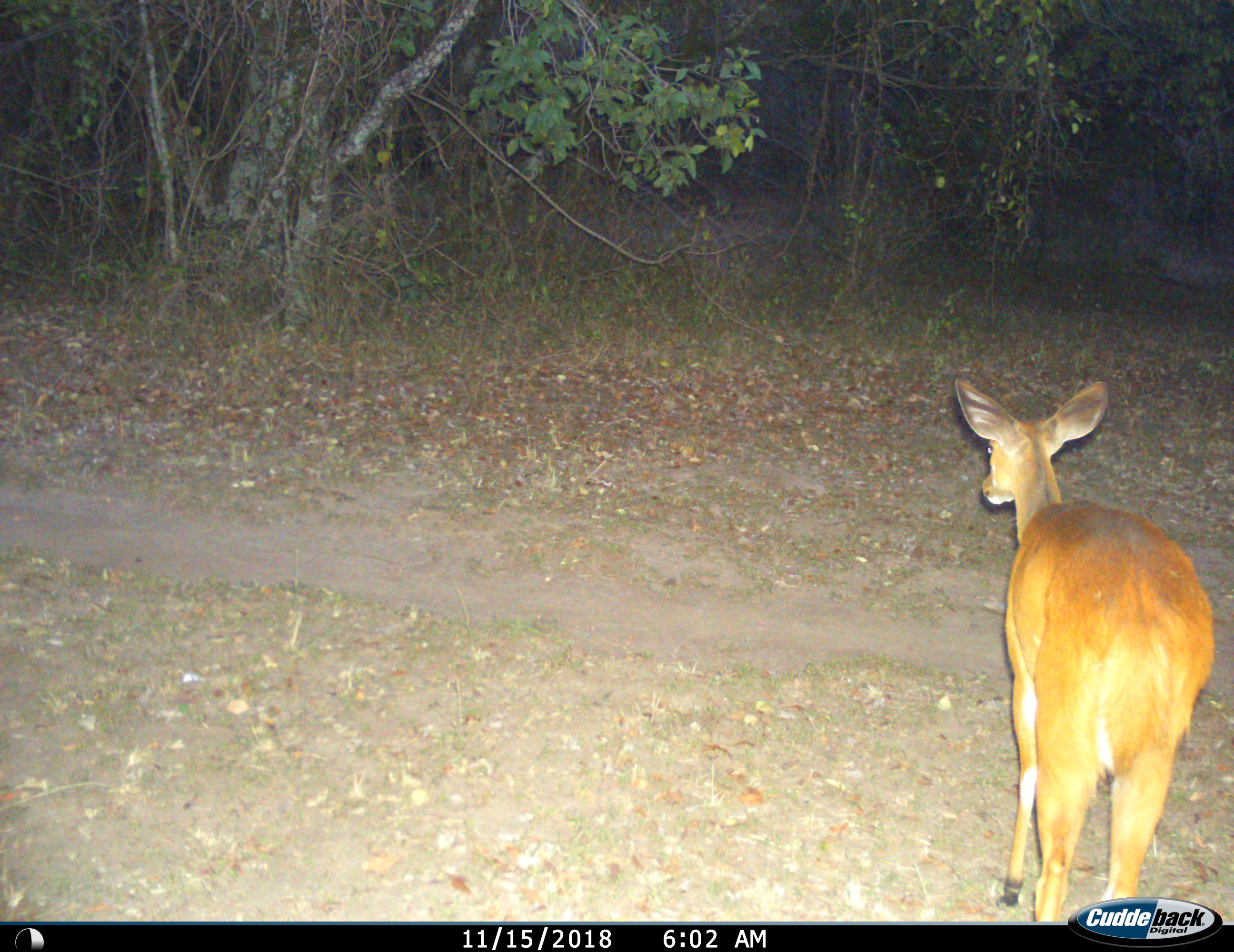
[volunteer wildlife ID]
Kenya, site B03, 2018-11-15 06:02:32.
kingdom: Animalia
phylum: Chordata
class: Mammalia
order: Artiodactyla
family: Bovidae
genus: Aepyceros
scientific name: Aepyceros melampus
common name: impala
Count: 1.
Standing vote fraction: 100%.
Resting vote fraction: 0%.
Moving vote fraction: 0%.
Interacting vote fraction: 0%.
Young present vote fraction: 0%.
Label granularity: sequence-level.